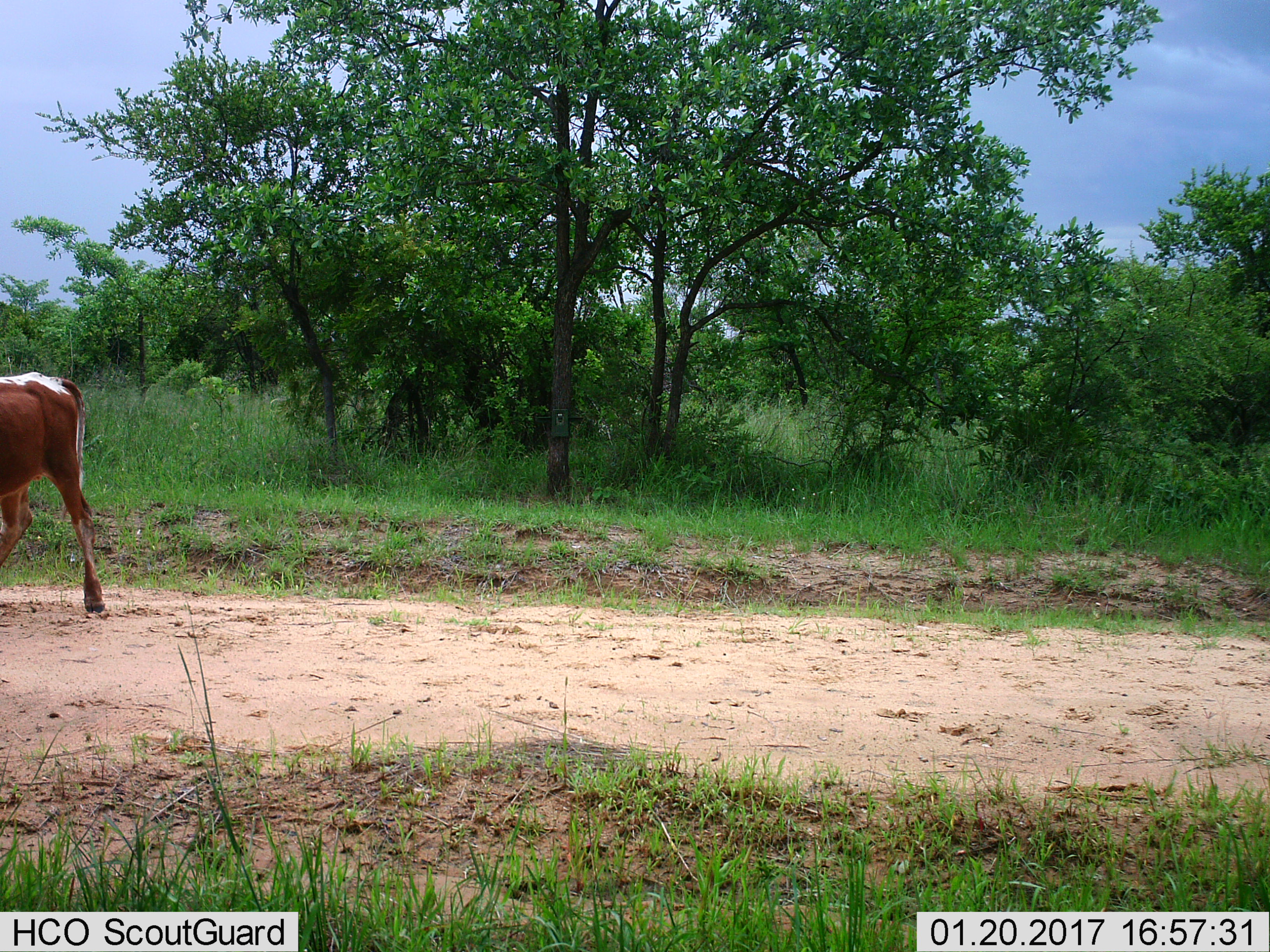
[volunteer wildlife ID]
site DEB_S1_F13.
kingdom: Animalia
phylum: Chordata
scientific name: Vertebrata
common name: domestic animal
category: domesticanimal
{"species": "domesticanimal (domestic animal) (Vertebrata)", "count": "1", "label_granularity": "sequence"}